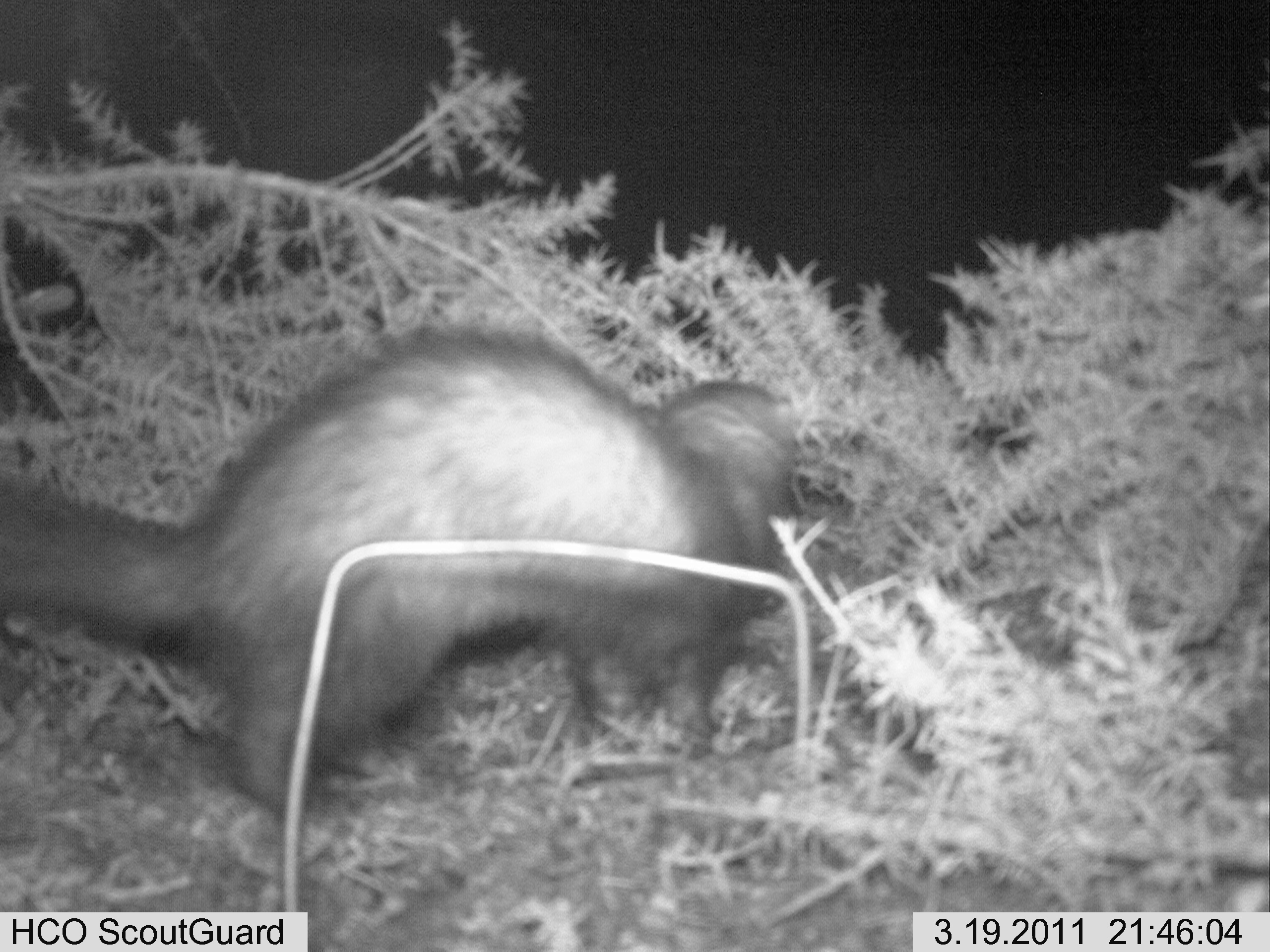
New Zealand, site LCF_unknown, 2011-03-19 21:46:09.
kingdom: Animalia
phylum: Chordata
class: Mammalia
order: Carnivora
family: Mustelidae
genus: Mustela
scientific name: Mustela furo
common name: ferret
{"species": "ferret (Mustela furo)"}